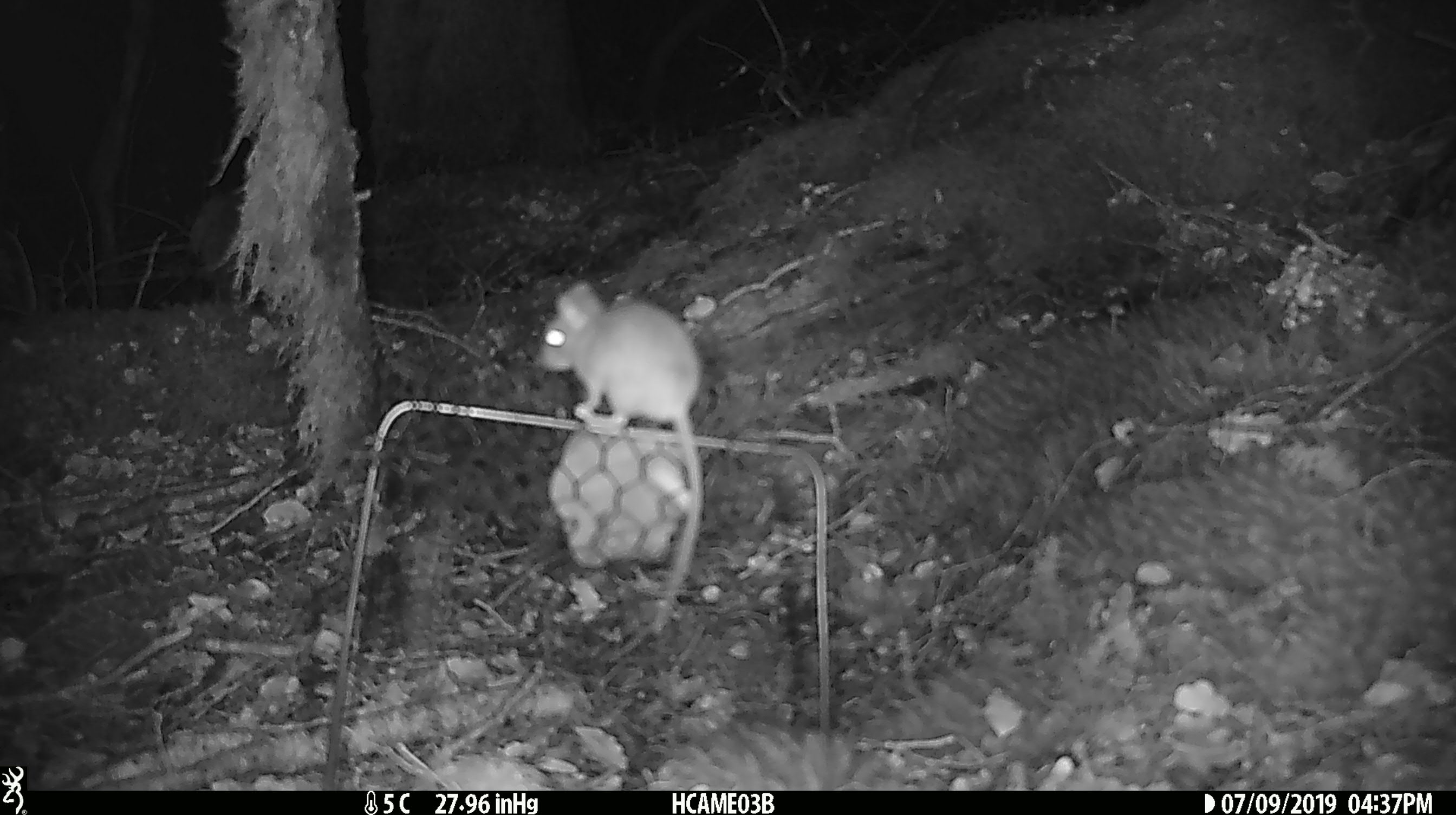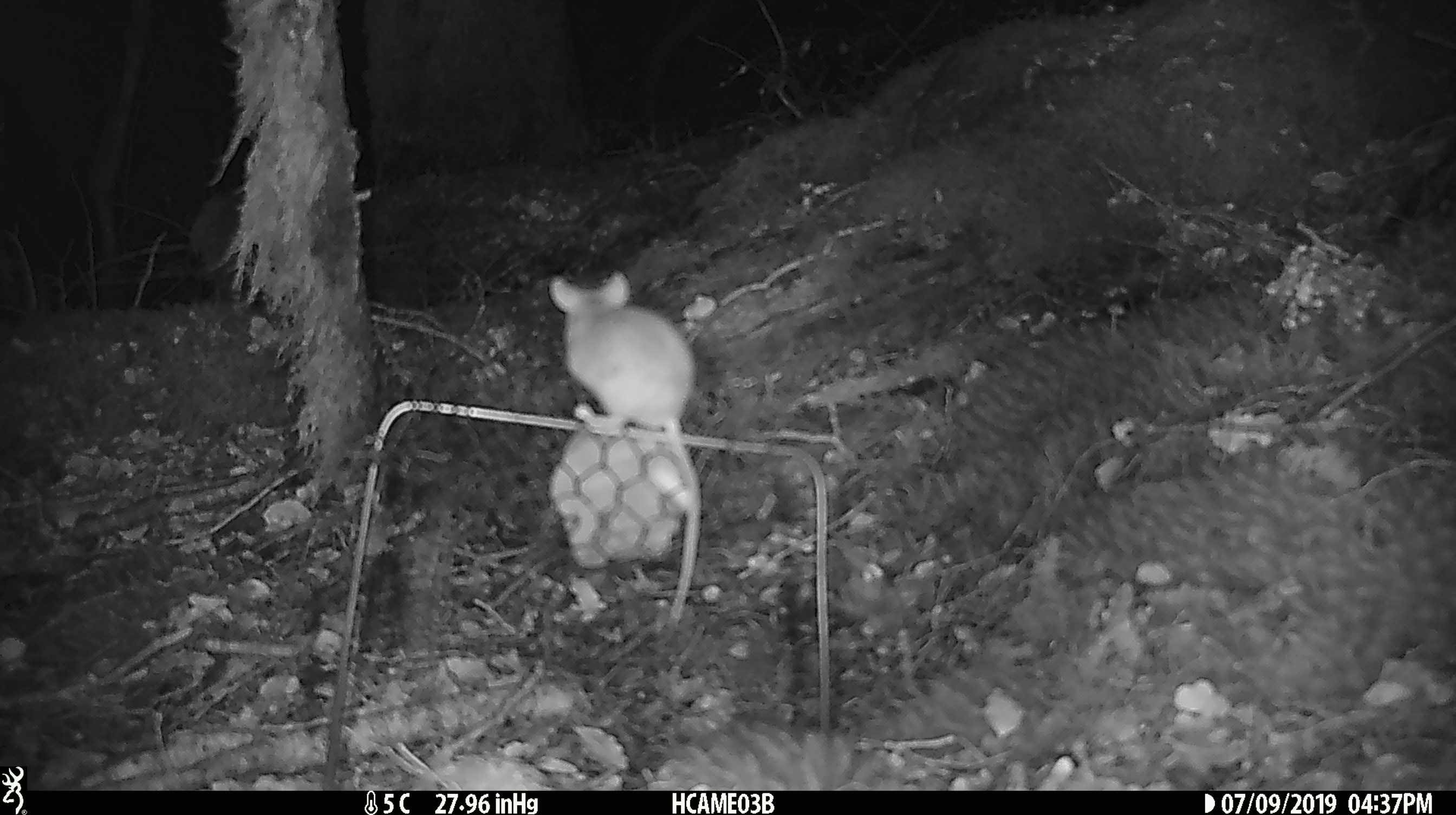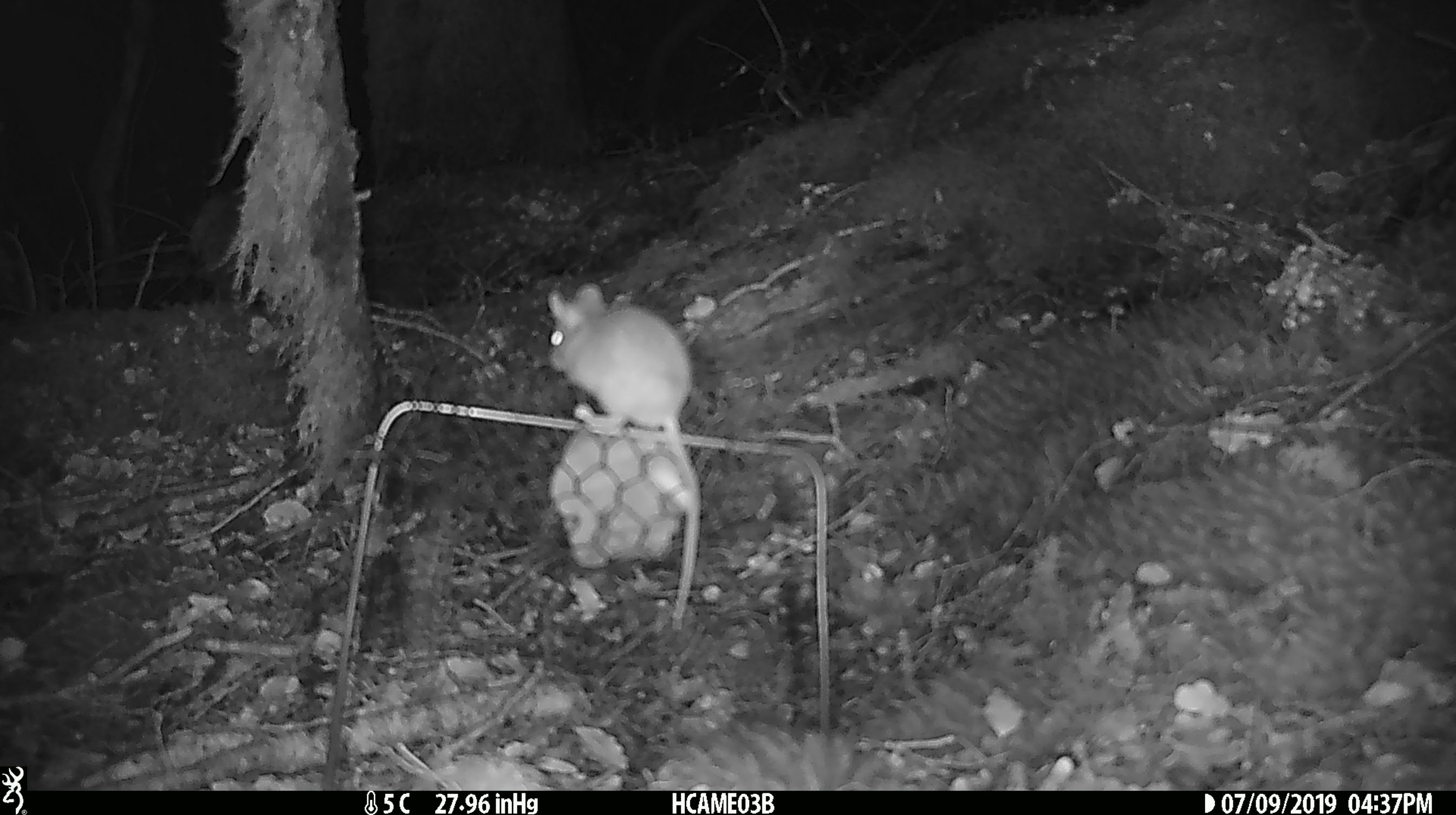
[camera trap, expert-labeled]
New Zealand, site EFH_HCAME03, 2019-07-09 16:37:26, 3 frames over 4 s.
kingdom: Animalia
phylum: Chordata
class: Mammalia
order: Rodentia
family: Muridae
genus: Mus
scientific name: Mus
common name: mouse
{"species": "mouse (Mus)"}